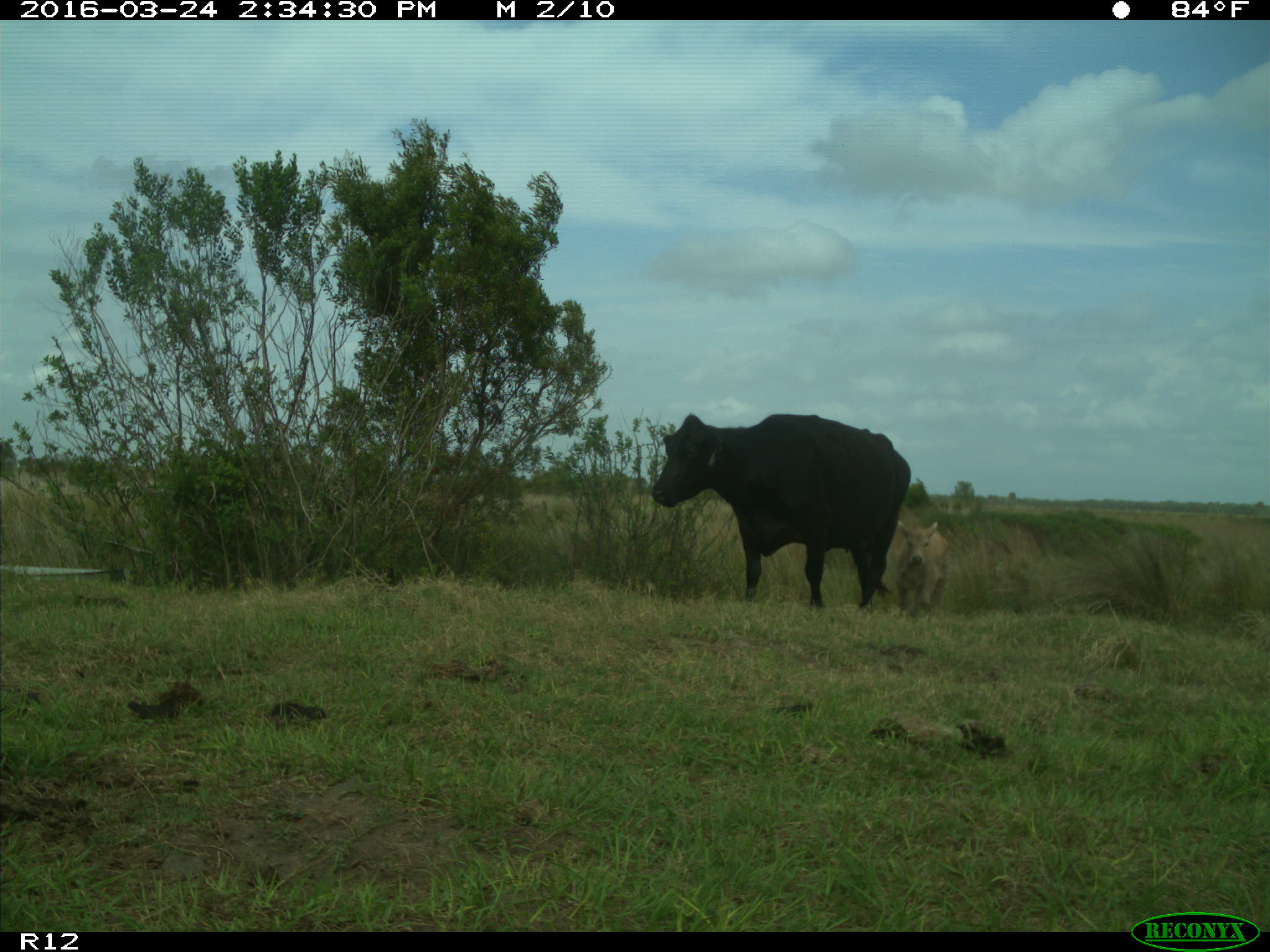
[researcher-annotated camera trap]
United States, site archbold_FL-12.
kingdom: Animalia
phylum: Chordata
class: Mammalia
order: Artiodactyla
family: Bovidae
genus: Bos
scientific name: Bos taurus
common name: domestic cow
Bos taurus (domestic cow).